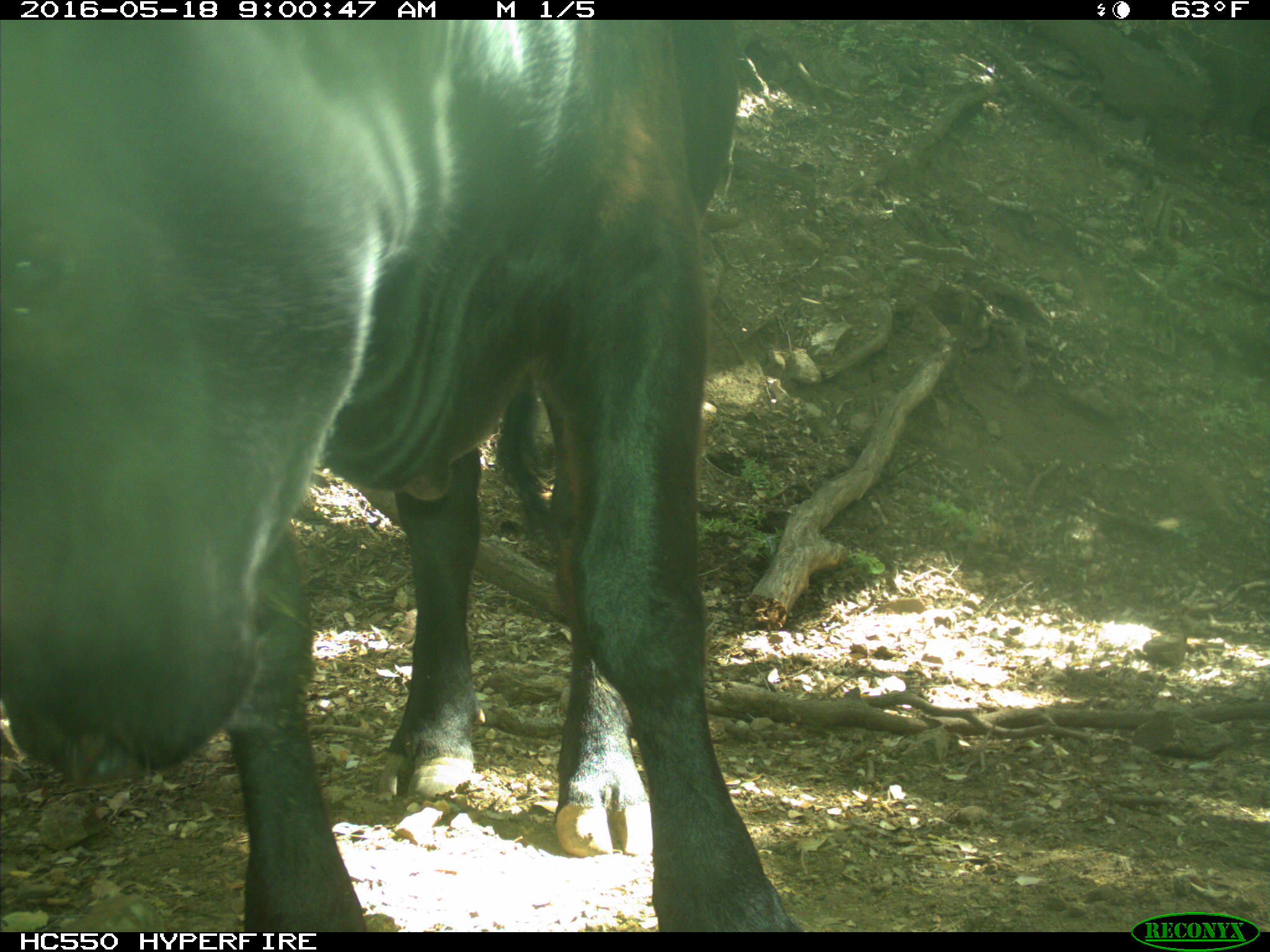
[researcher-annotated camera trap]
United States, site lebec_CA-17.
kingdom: Animalia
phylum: Chordata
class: Mammalia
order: Artiodactyla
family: Bovidae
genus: Bos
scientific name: Bos taurus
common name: domestic cow